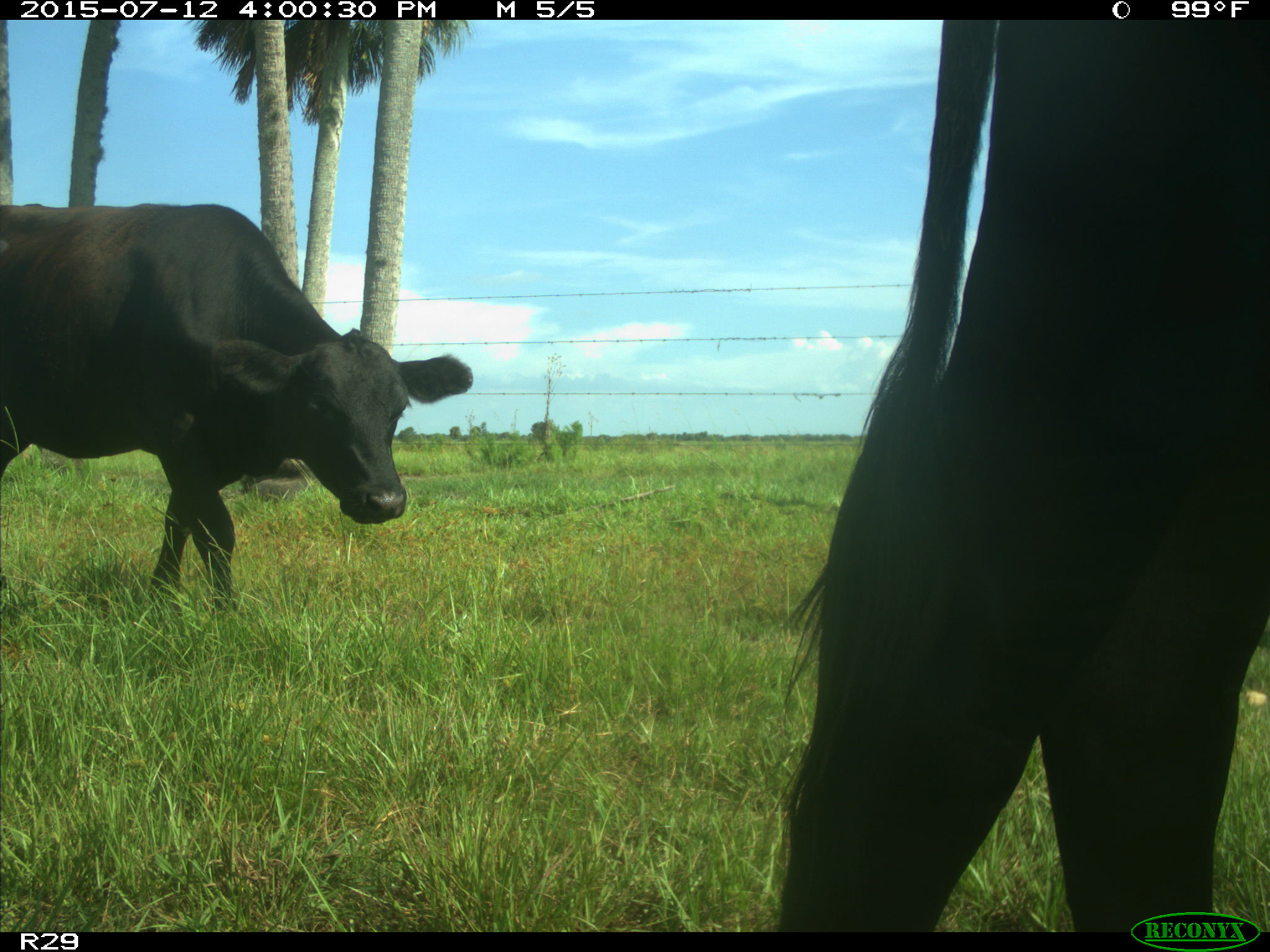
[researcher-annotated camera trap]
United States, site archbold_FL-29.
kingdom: Animalia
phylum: Chordata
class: Mammalia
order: Artiodactyla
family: Bovidae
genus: Bos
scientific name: Bos taurus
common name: domestic cow